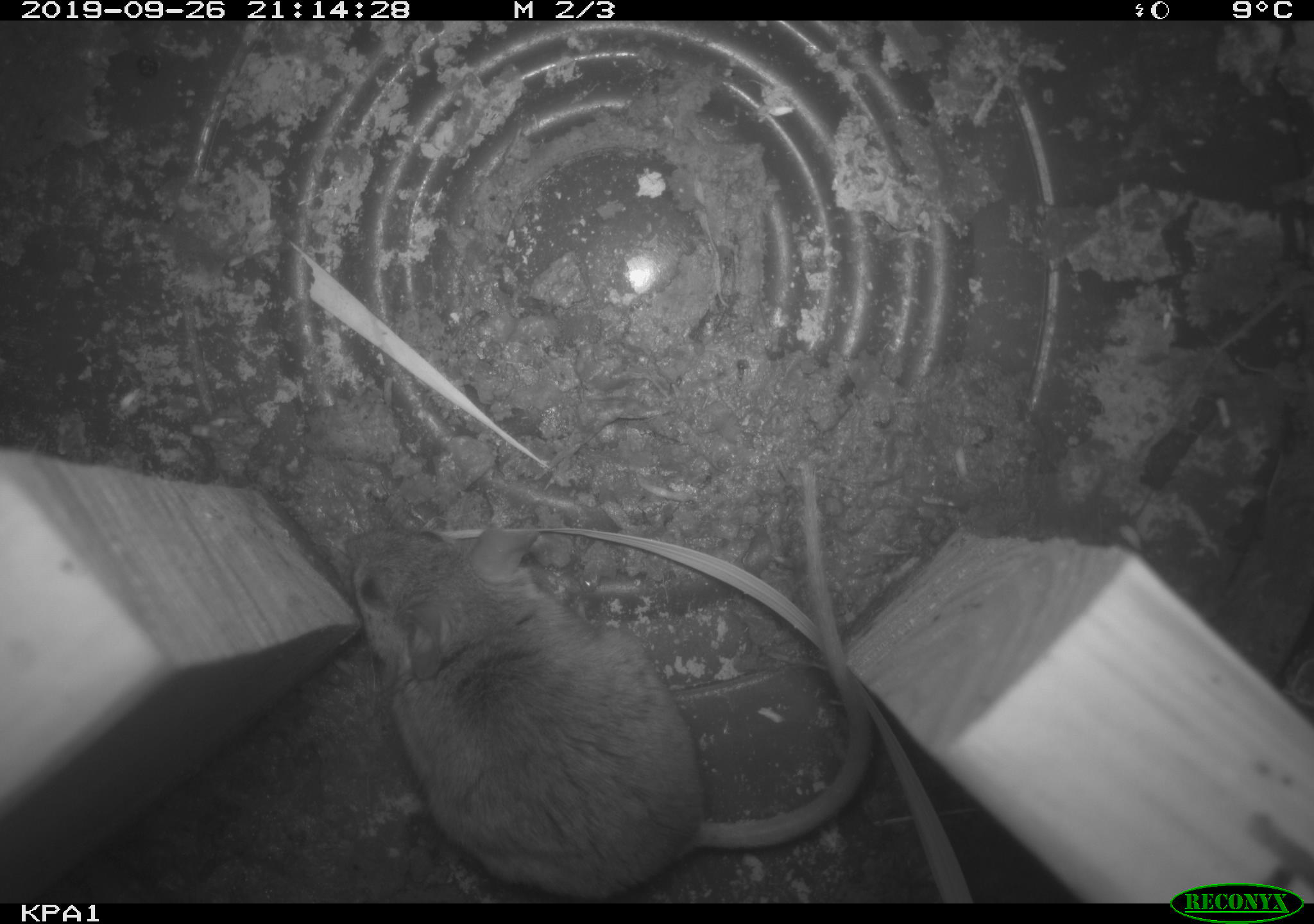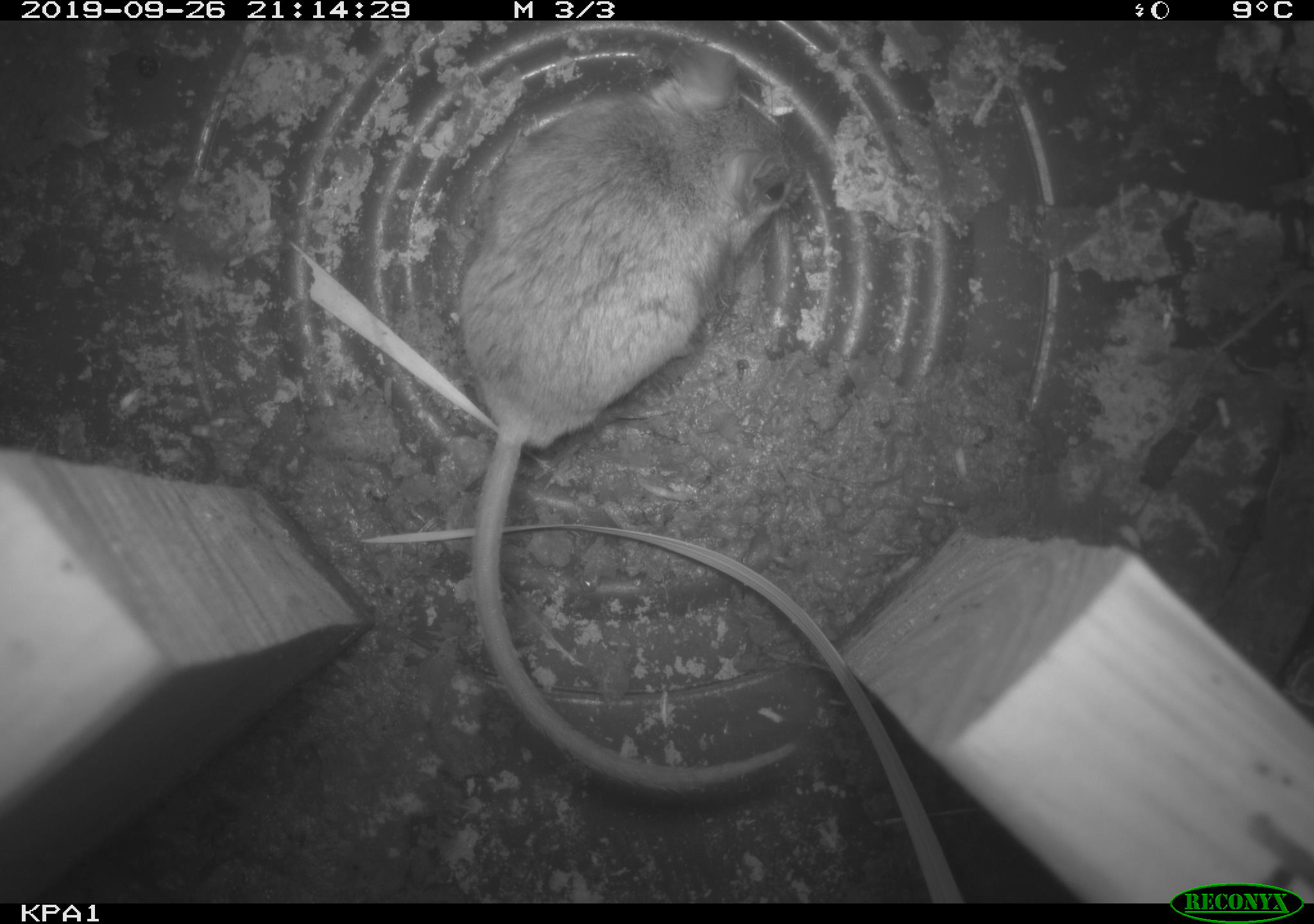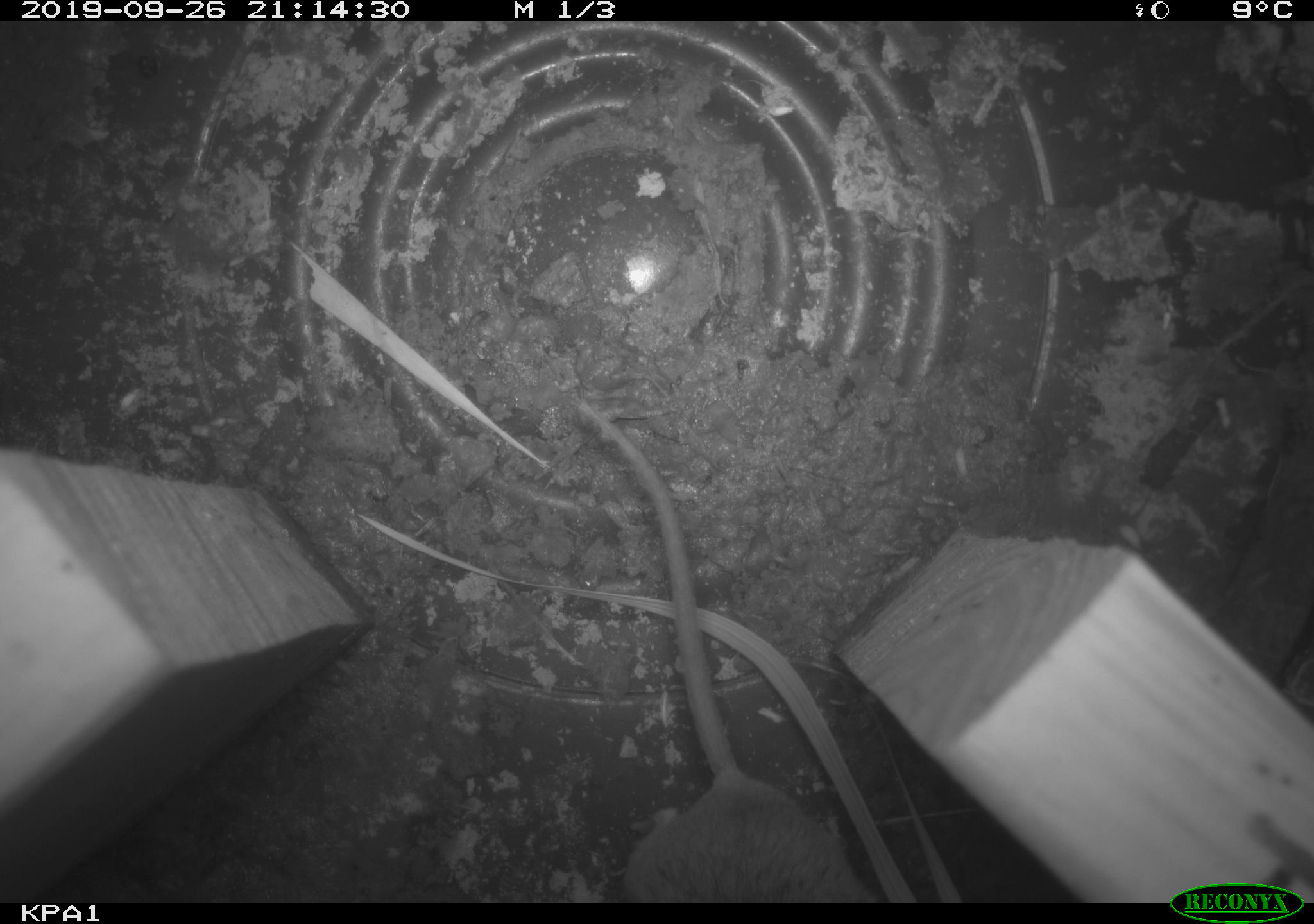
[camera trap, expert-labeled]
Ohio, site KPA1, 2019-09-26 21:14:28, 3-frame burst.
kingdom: Animalia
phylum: Chordata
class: Mammalia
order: Rodentia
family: Cricetidae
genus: Peromyscus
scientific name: Peromyscus leucopus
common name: white-footed mouse